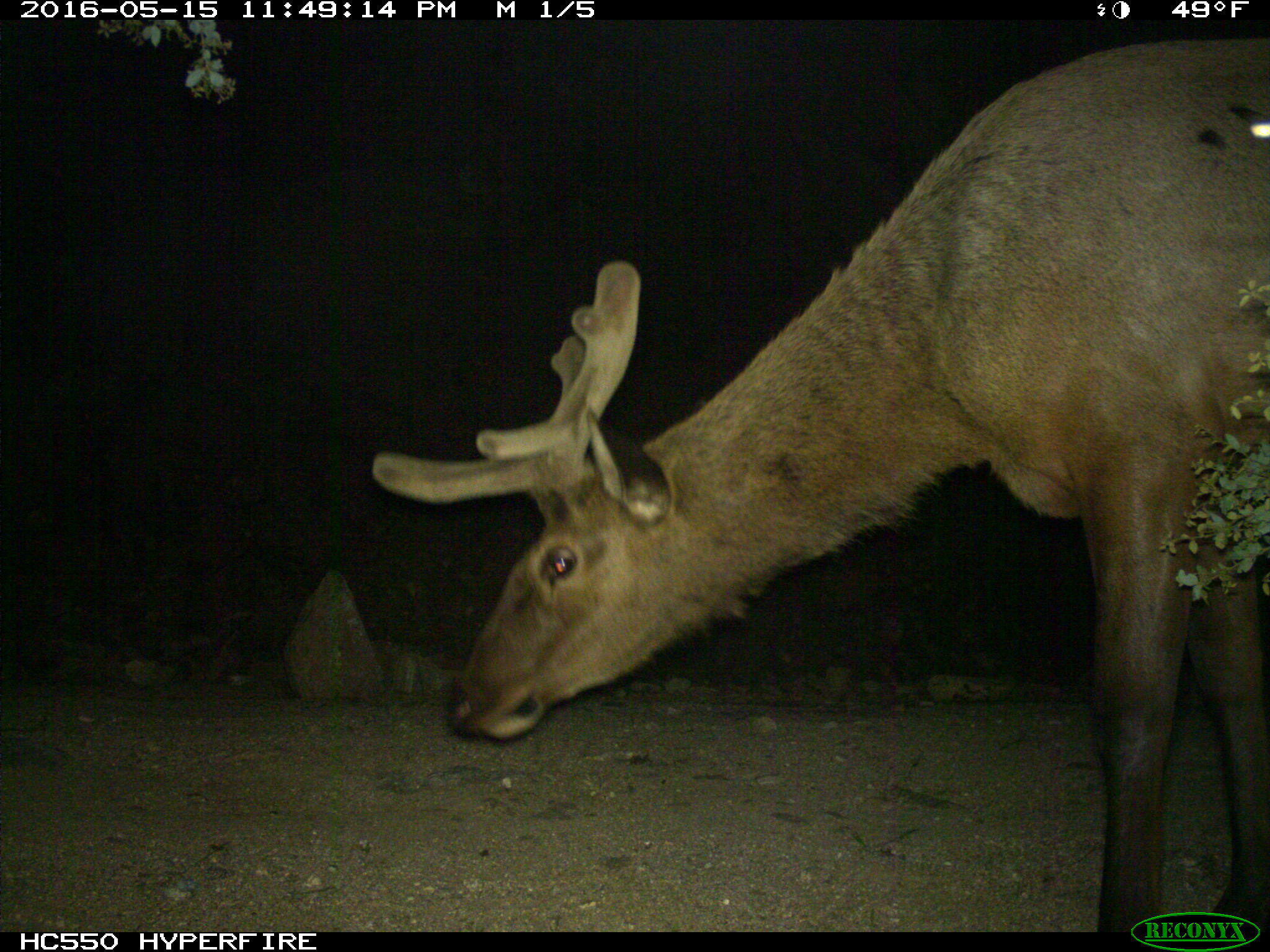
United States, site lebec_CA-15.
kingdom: Animalia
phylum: Chordata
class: Mammalia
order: Artiodactyla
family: Cervidae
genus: Cervus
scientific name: Cervus canadensis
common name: elk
Cervus canadensis (elk).